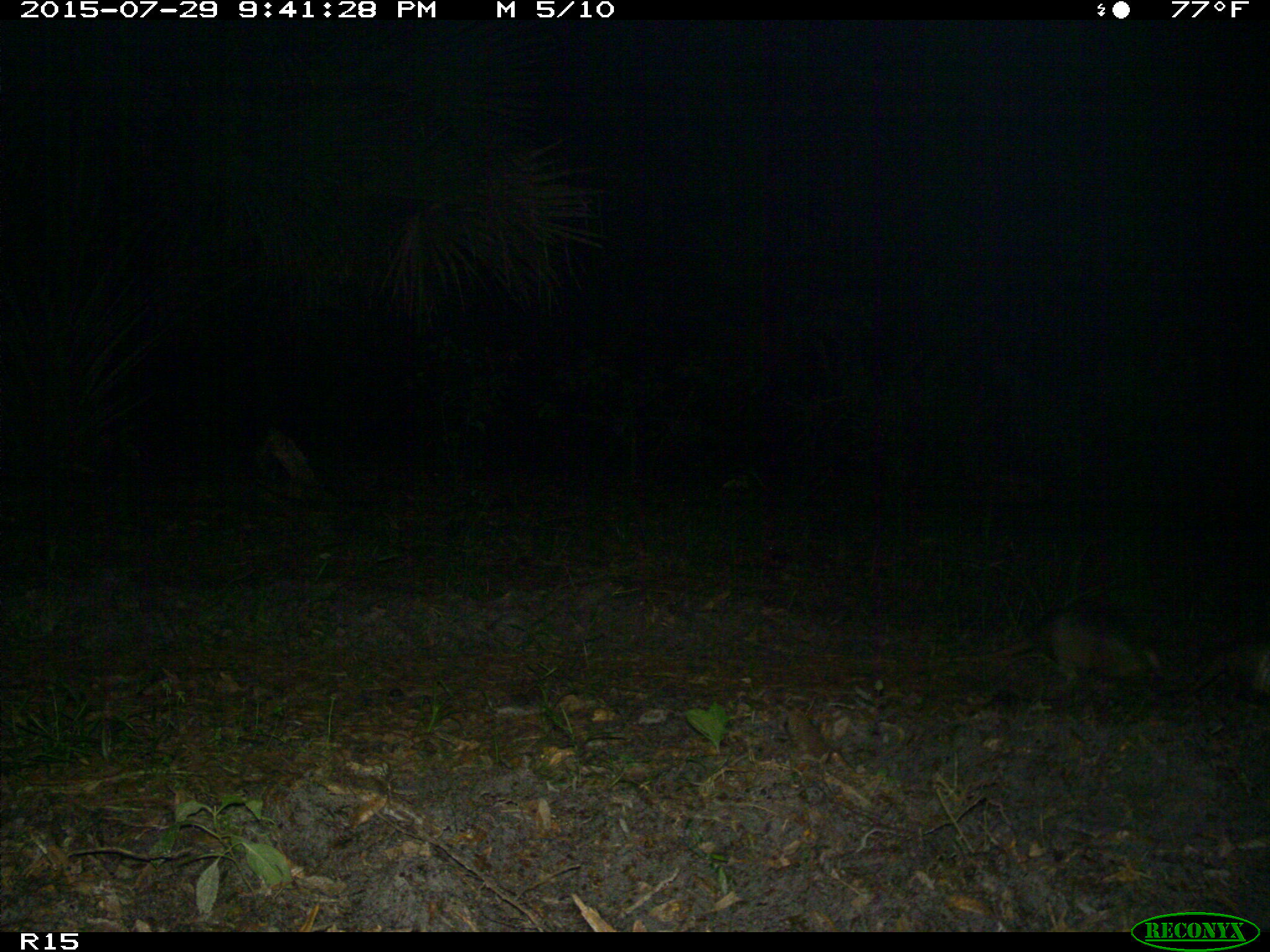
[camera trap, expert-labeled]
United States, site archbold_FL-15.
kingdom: Animalia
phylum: Chordata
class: Mammalia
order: Cingulata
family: Dasypodidae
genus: Dasypus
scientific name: Dasypus novemcinctus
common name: nine-banded armadillo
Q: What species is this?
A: Dasypus novemcinctus (nine-banded armadillo).